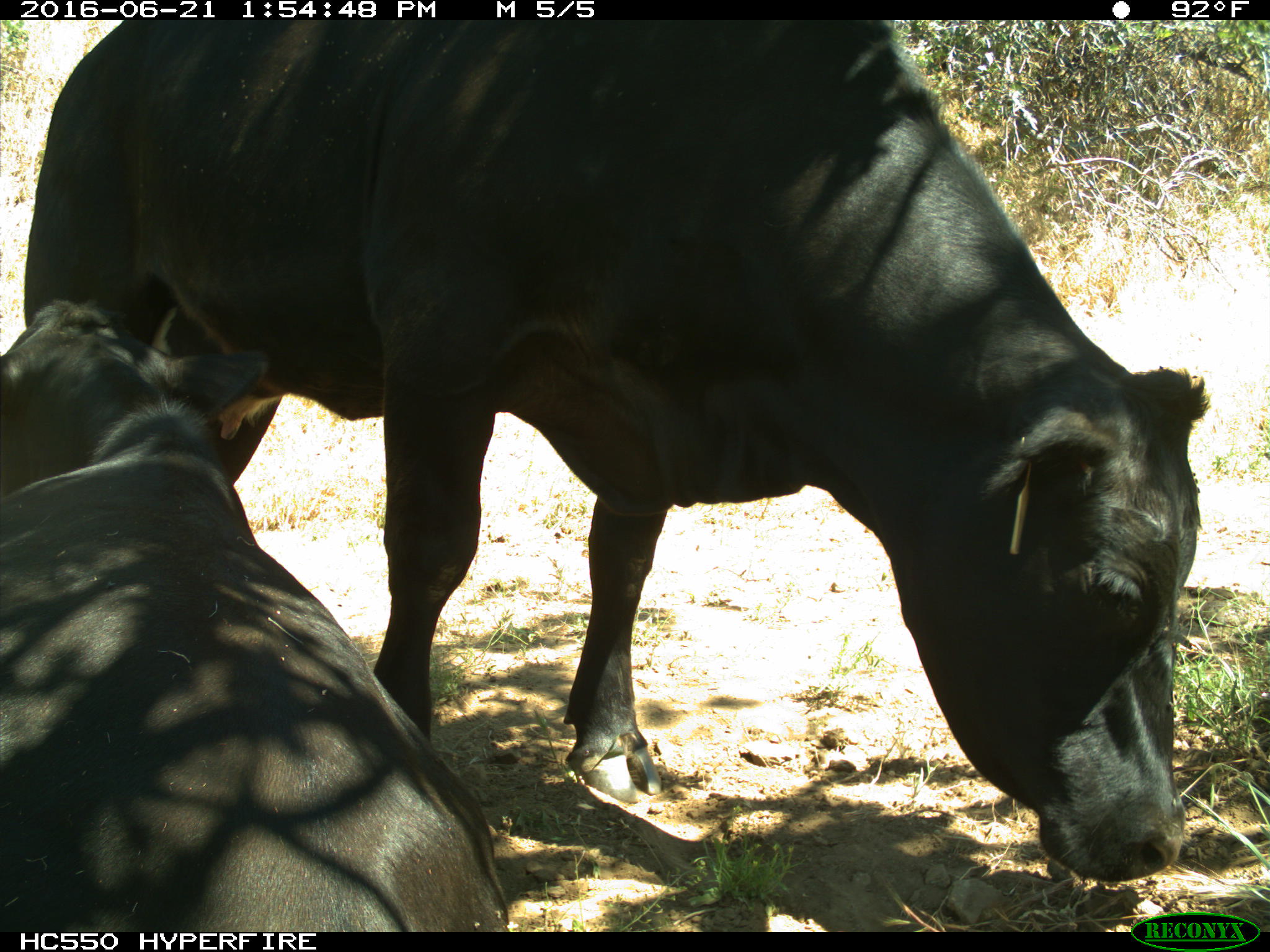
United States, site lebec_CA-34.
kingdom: Animalia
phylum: Chordata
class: Mammalia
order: Artiodactyla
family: Bovidae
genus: Bos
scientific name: Bos taurus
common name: domestic cow